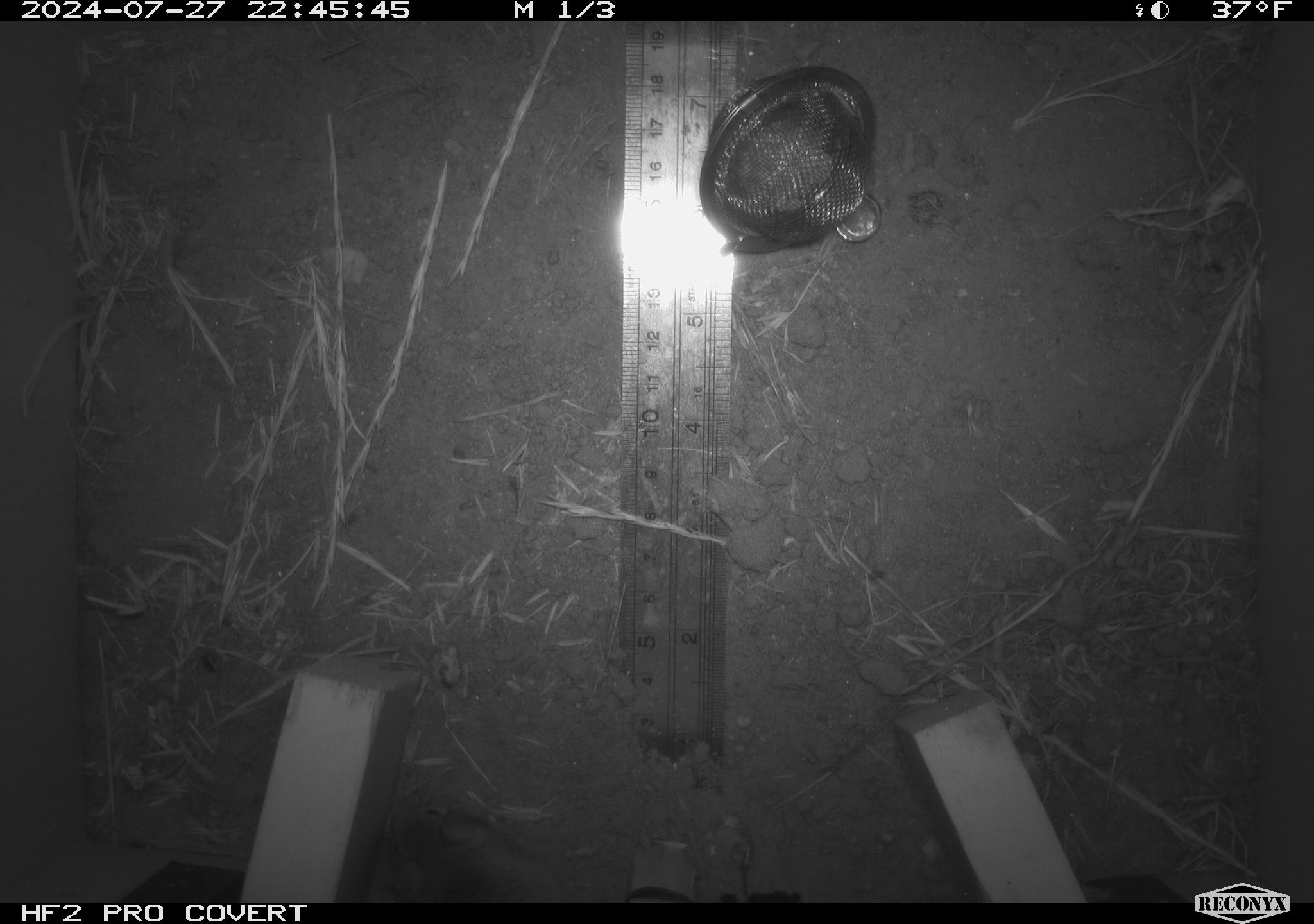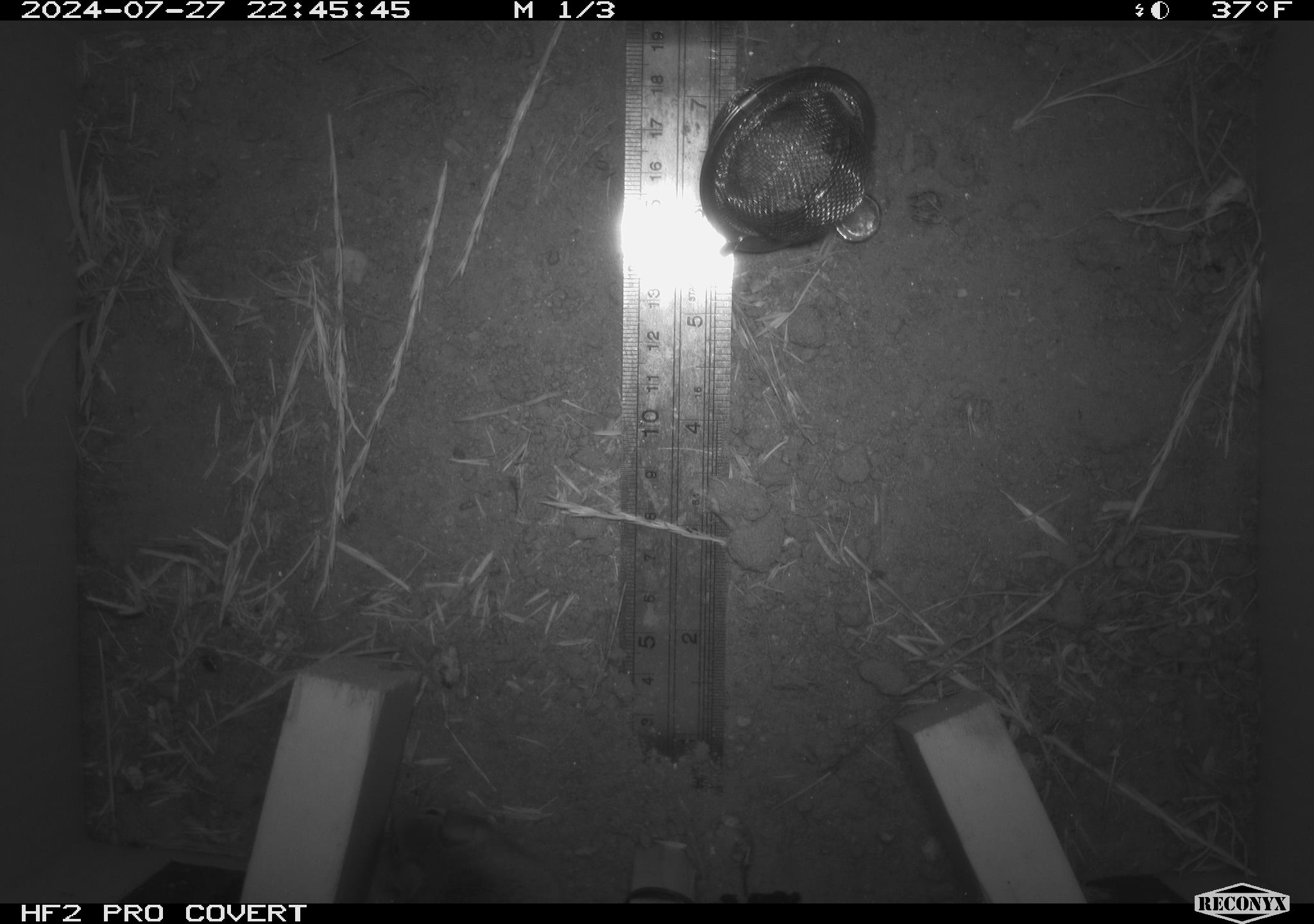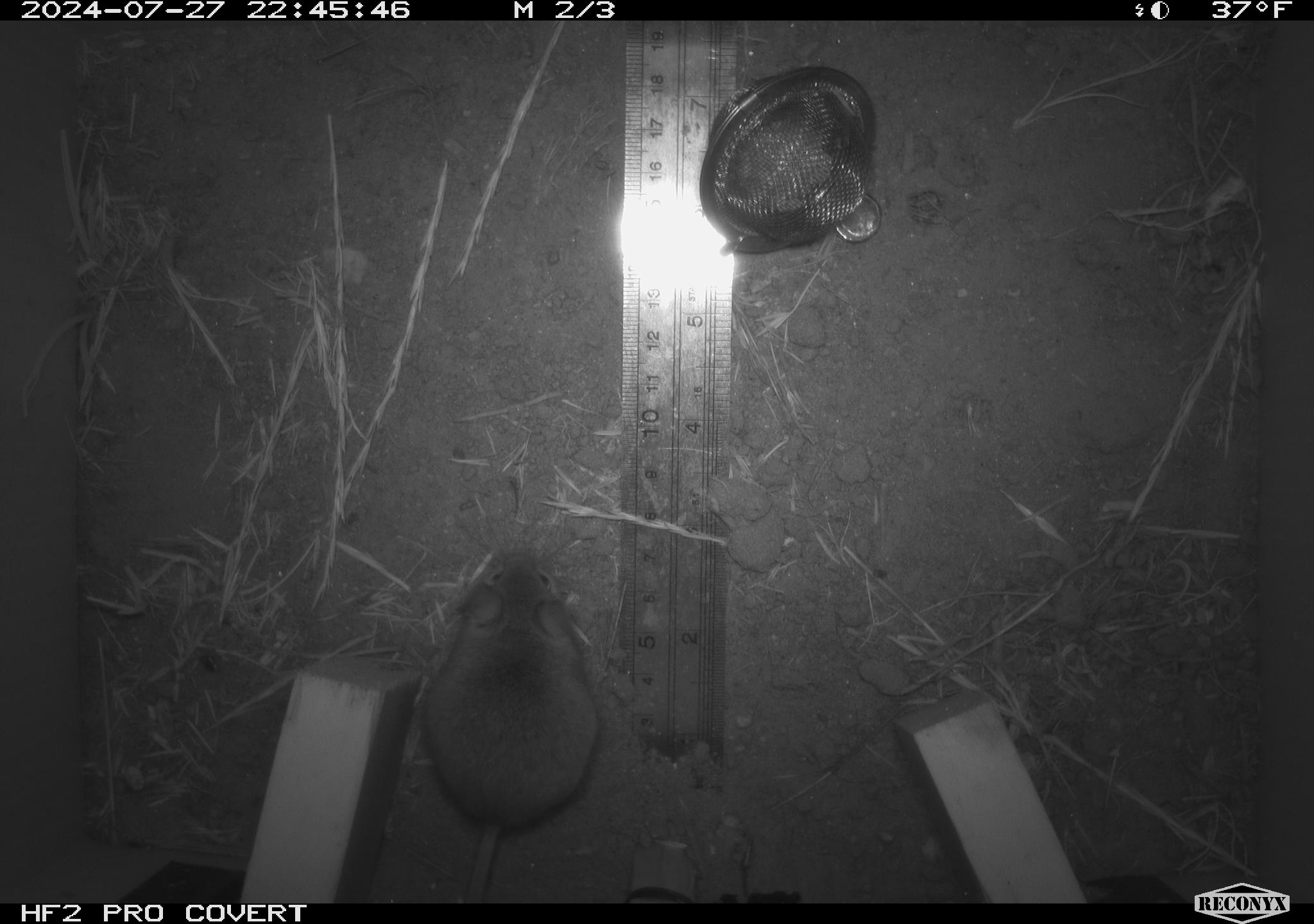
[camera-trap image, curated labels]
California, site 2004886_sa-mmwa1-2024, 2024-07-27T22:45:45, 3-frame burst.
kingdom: Animalia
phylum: Chordata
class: Mammalia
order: Rodentia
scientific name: Rodentia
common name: mouse species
Mouse species (Rodentia).